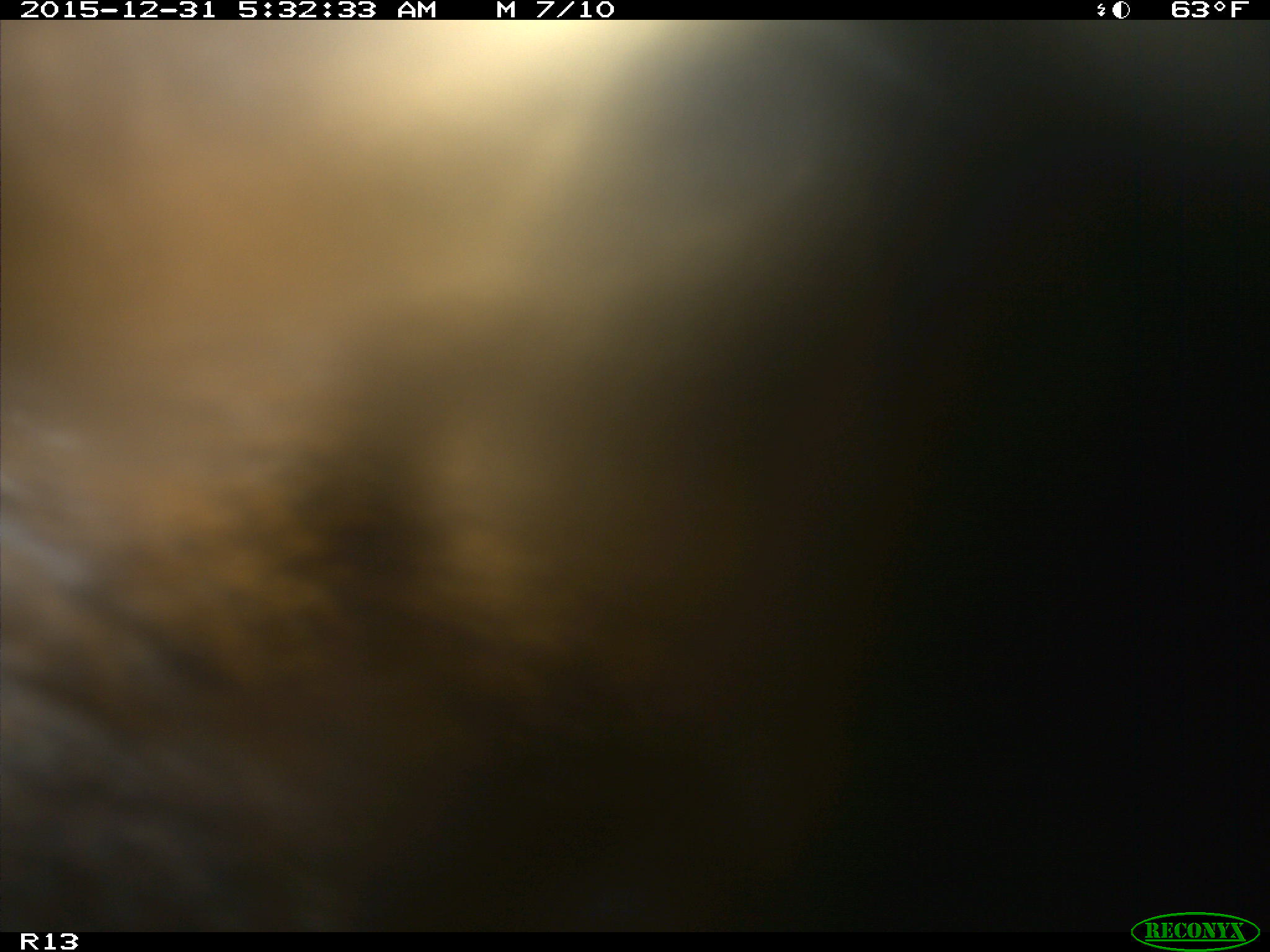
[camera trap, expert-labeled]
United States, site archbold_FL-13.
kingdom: Animalia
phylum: Chordata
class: Mammalia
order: Artiodactyla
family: Bovidae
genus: Bos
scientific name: Bos taurus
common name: domestic cow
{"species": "Bos taurus (domestic cow)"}